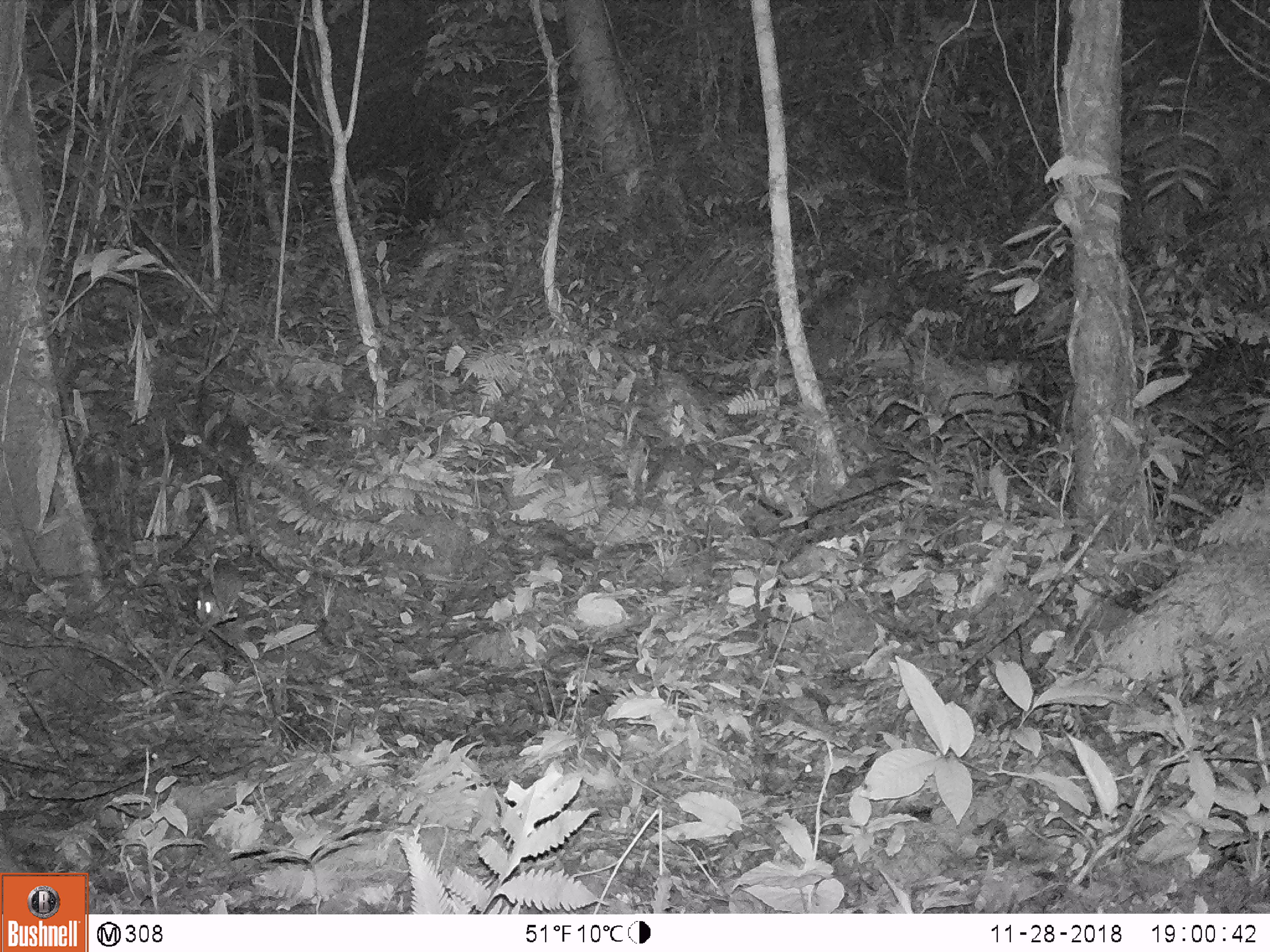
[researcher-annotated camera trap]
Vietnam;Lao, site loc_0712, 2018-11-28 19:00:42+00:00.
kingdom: Animalia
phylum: Chordata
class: Mammalia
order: Rodentia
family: Muridae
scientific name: Muridae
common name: old-world mice and rats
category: unidentified murid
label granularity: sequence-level